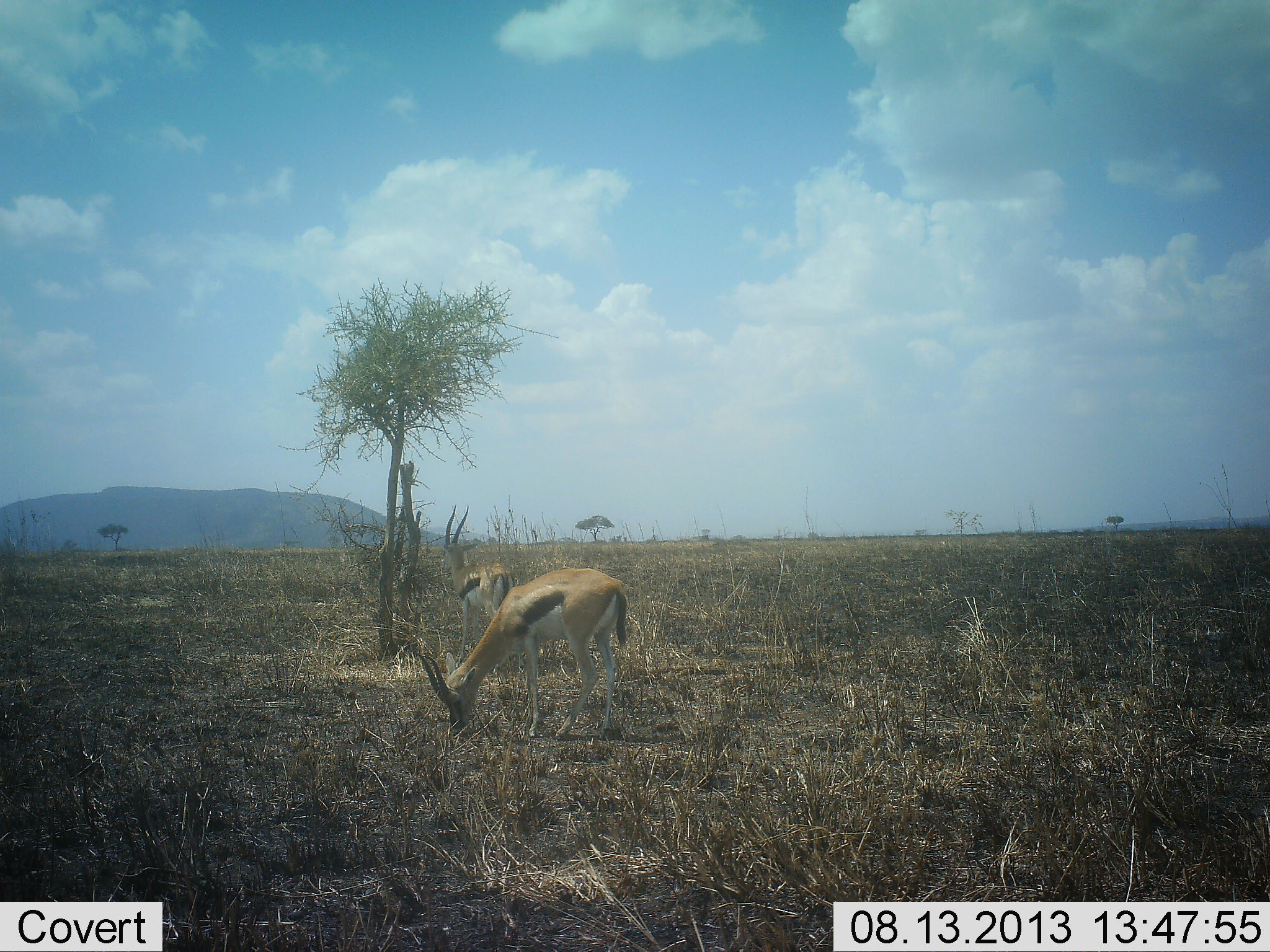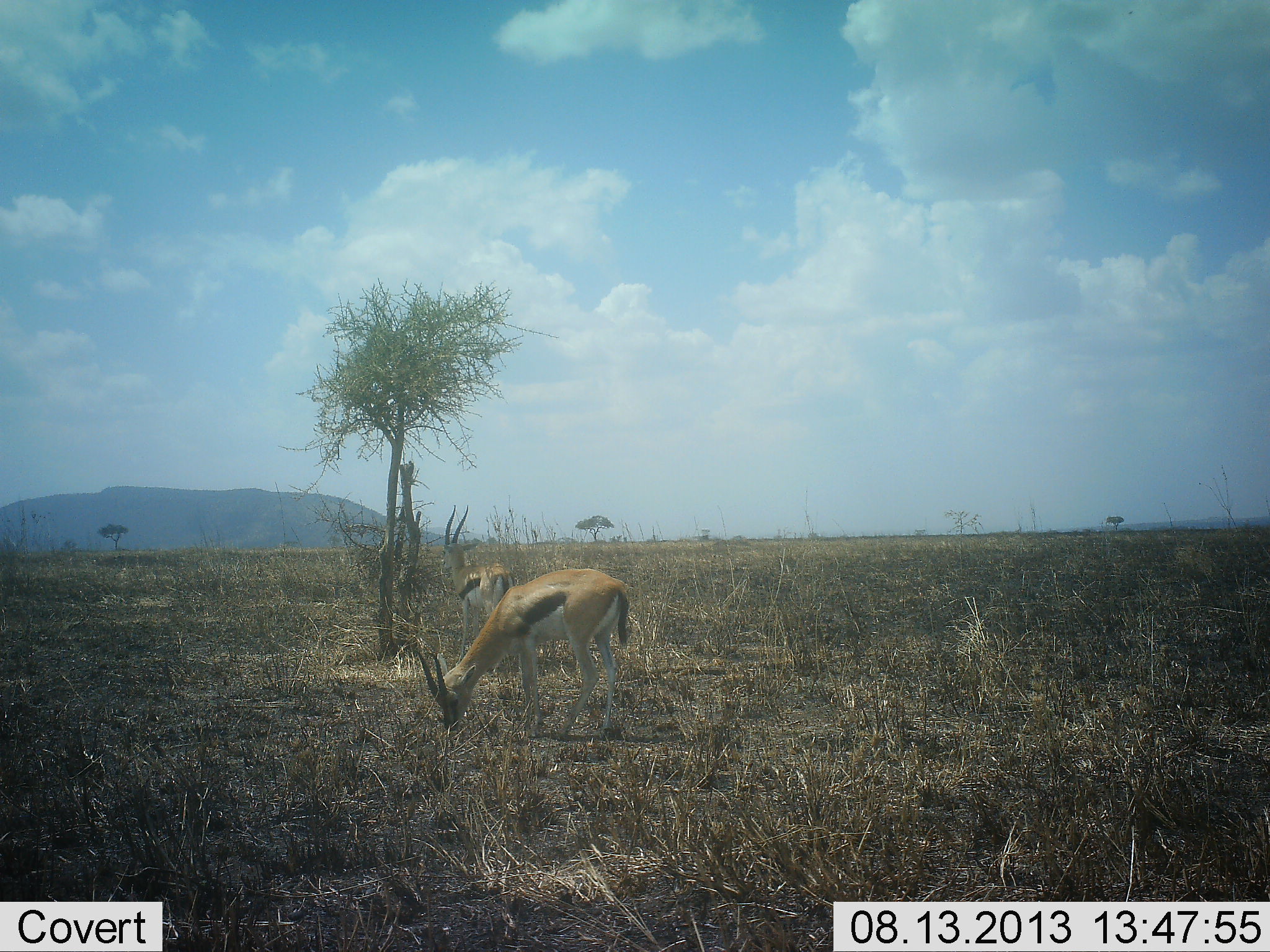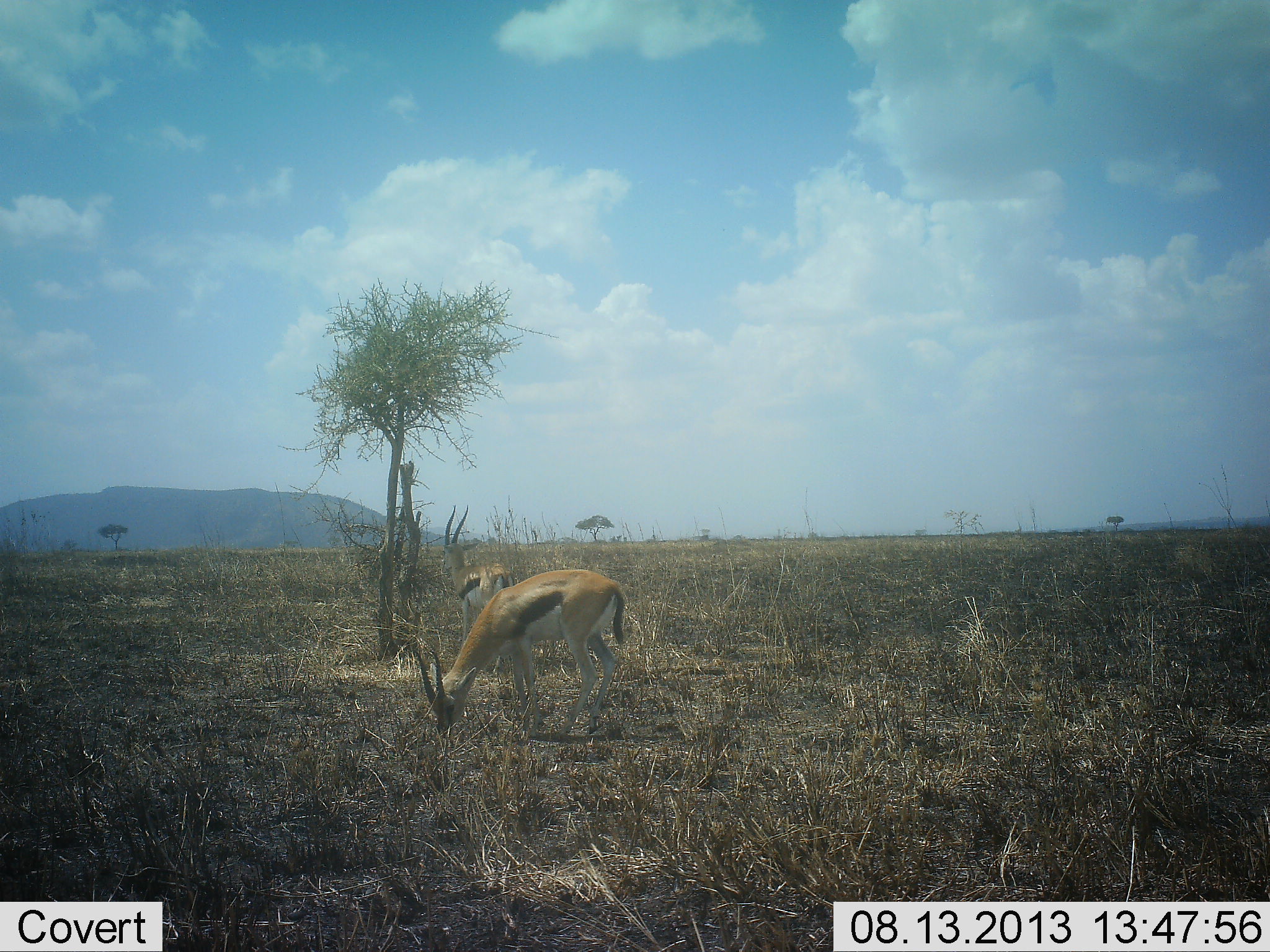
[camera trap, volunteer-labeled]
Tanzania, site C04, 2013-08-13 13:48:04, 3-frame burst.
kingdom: Animalia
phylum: Chordata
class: Mammalia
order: Artiodactyla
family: Bovidae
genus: Eudorcas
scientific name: Eudorcas thomsonii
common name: thomson's gazelle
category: gazellethomsons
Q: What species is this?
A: Gazellethomsons (thomson's gazelle) (Eudorcas thomsonii).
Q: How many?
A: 2.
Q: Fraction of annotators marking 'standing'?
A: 82%.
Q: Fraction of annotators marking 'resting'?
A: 0%.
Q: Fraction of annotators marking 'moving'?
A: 0%.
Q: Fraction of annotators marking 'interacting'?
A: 0%.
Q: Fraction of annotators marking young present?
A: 0%.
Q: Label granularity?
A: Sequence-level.